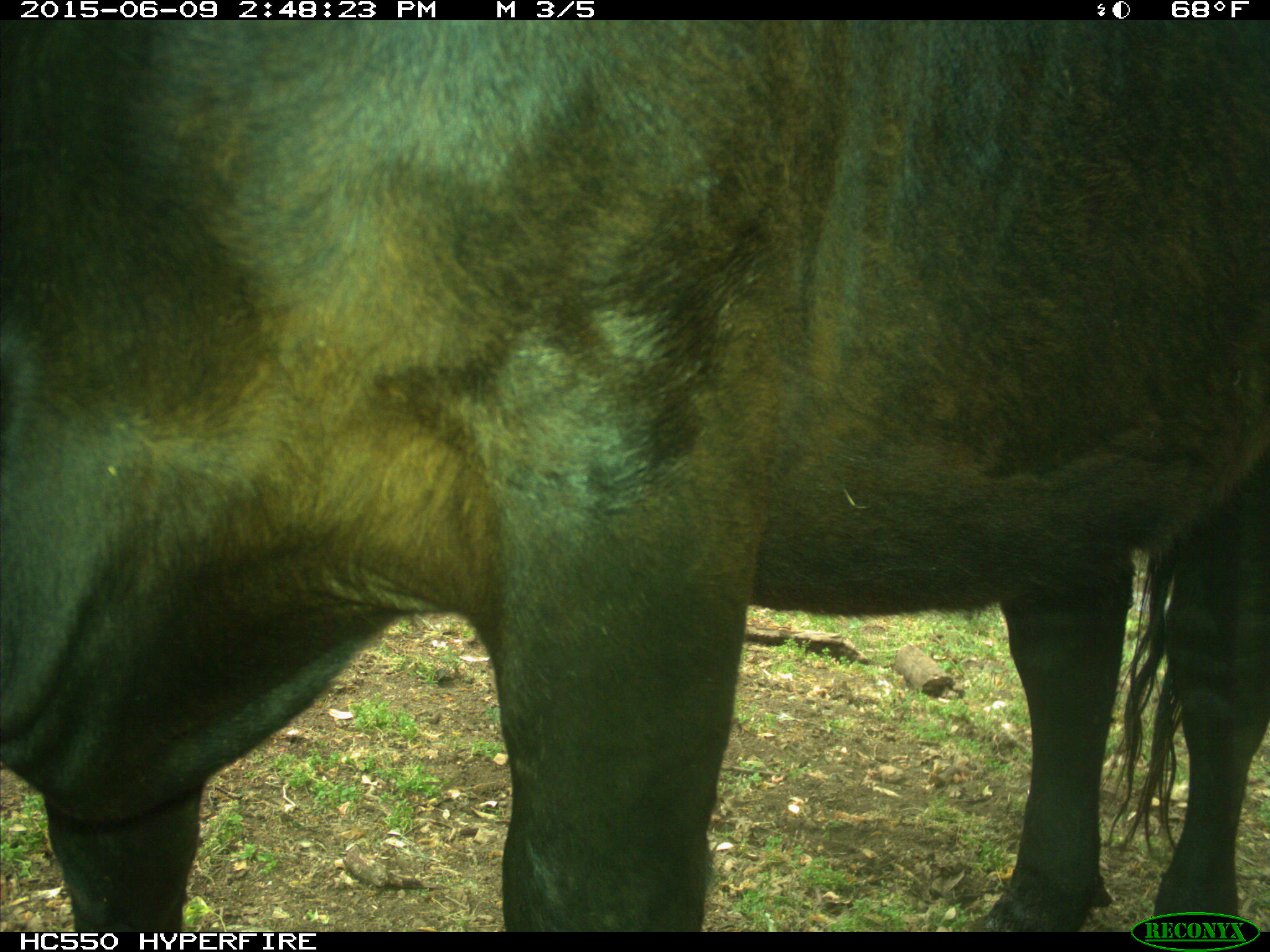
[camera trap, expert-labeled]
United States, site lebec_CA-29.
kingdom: Animalia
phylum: Chordata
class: Mammalia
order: Artiodactyla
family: Bovidae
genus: Bos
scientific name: Bos taurus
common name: domestic cow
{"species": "Bos taurus (domestic cow)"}